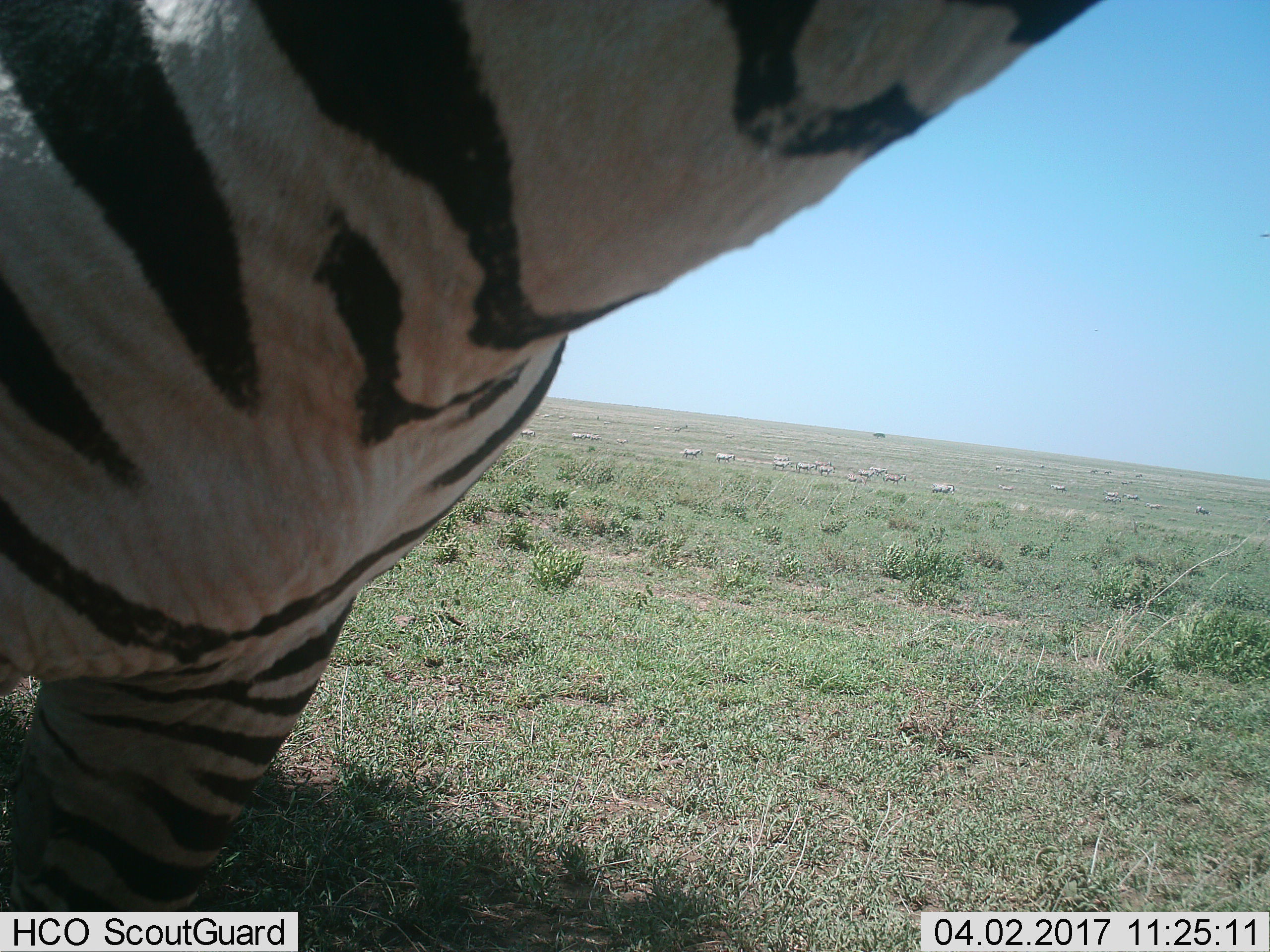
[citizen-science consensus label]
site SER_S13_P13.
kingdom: Animalia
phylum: Chordata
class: Mammalia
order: Perissodactyla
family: Equidae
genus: Equus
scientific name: Equus quagga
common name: plains zebra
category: zebraplains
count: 11-50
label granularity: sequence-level